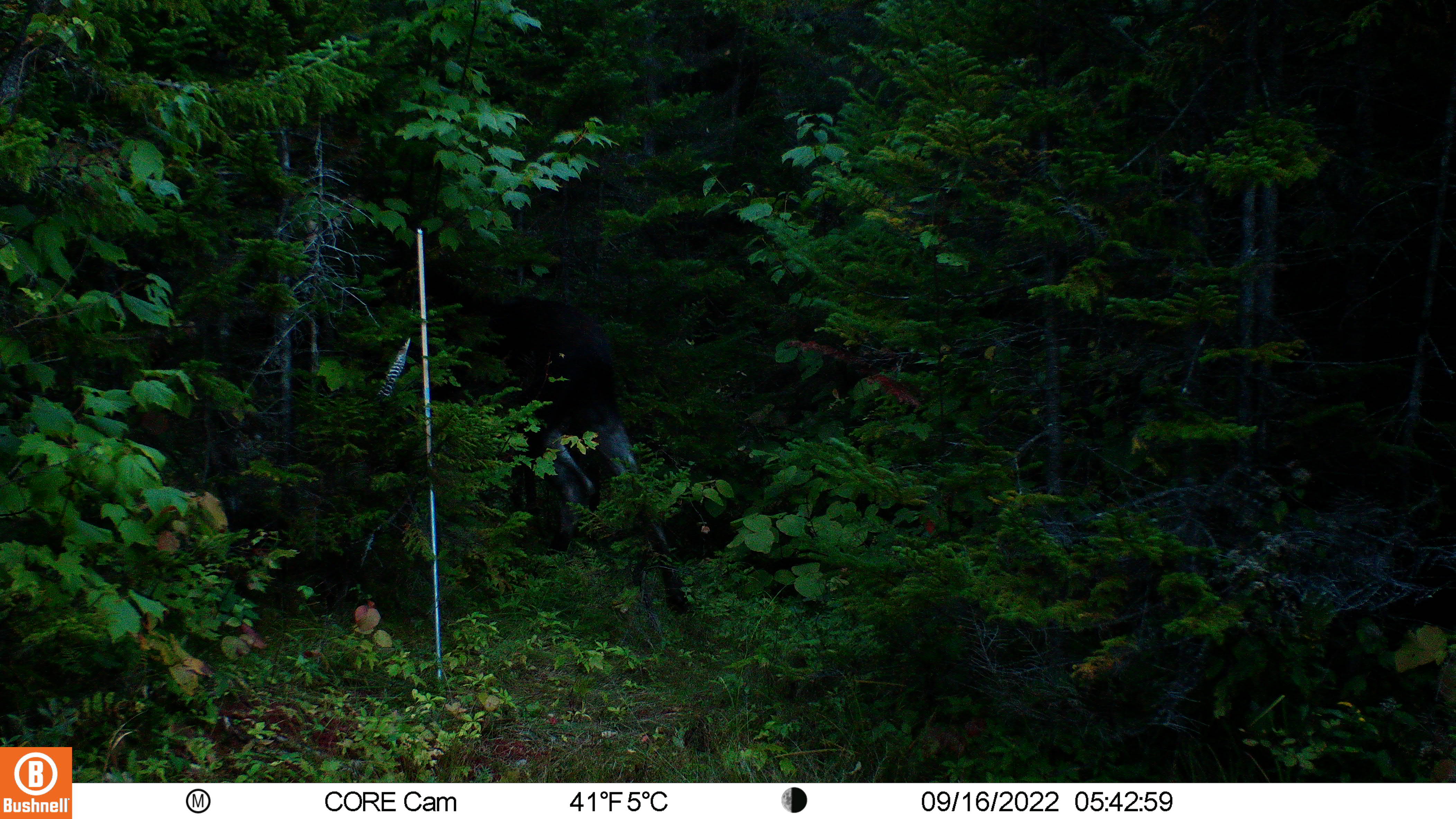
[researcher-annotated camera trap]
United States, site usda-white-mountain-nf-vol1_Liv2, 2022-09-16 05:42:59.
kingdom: Animalia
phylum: Chordata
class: Mammalia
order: Artiodactyla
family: Cervidae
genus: Alces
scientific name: Alces alces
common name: moose